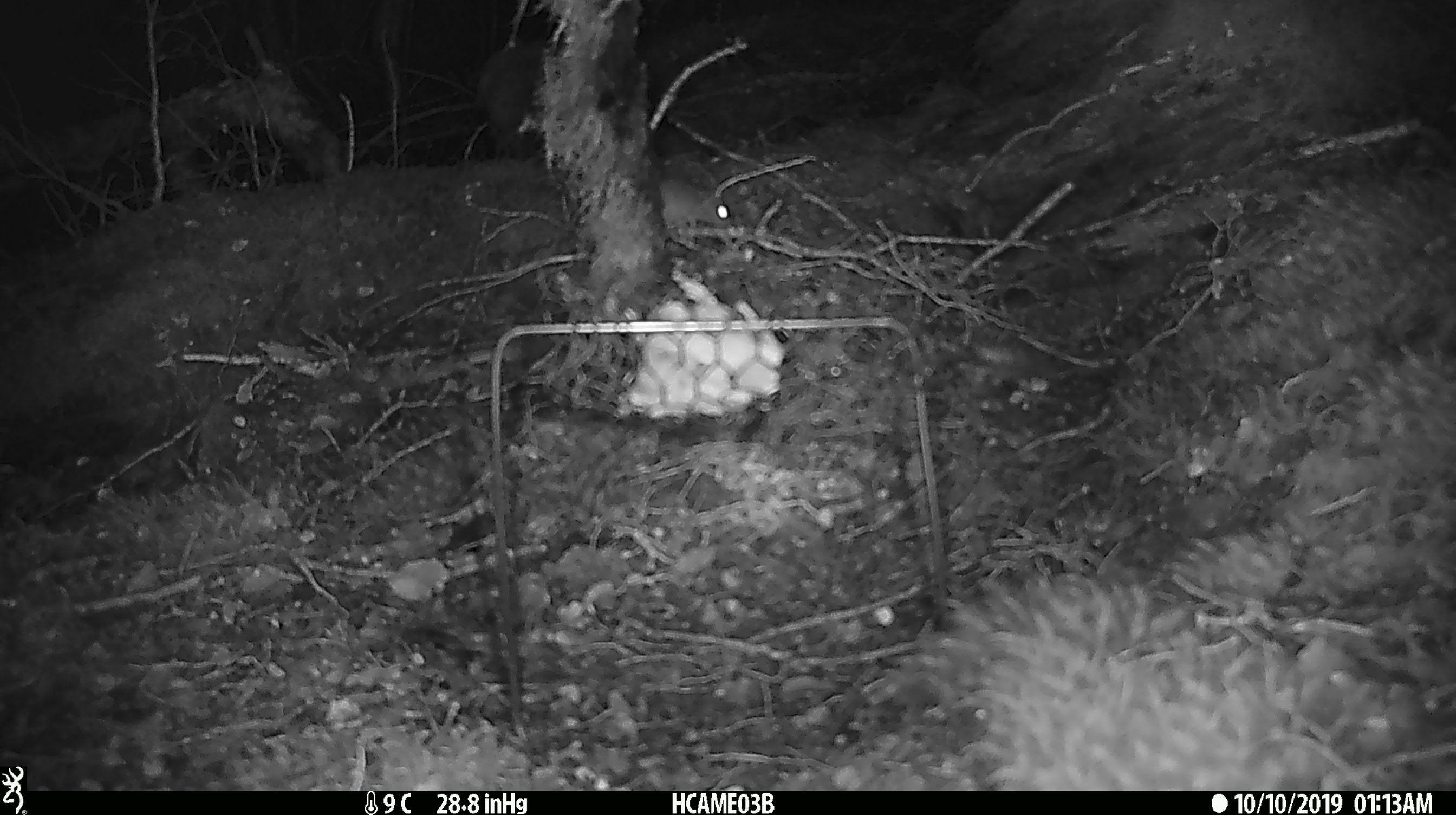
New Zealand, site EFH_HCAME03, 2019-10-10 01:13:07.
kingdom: Animalia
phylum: Chordata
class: Mammalia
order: Rodentia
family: Muridae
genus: Mus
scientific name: Mus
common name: mouse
Mouse (Mus).